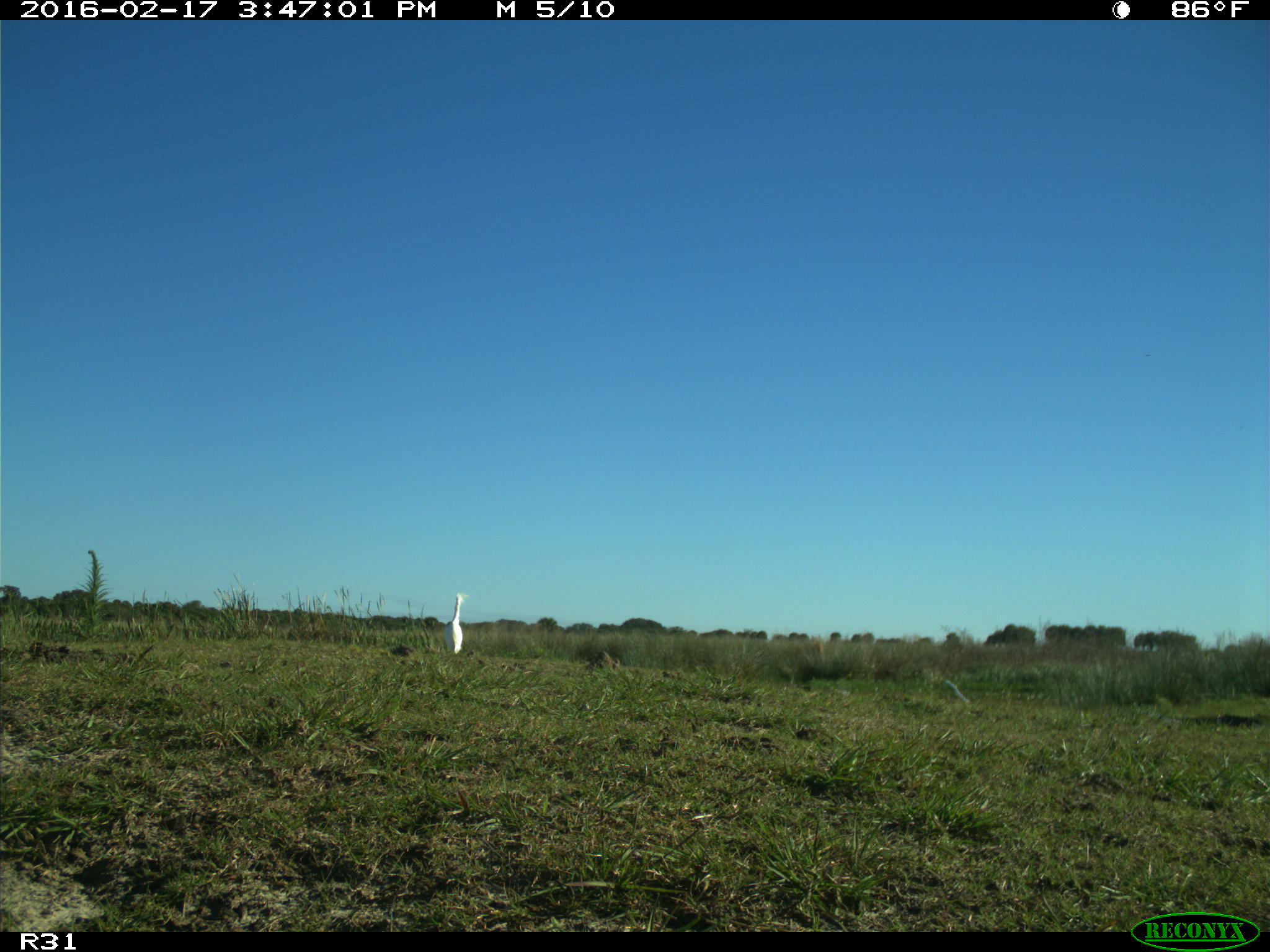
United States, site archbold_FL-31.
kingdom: Animalia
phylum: Chordata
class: Aves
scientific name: Aves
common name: birds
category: unidentified bird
Unidentified bird (birds) (Aves).